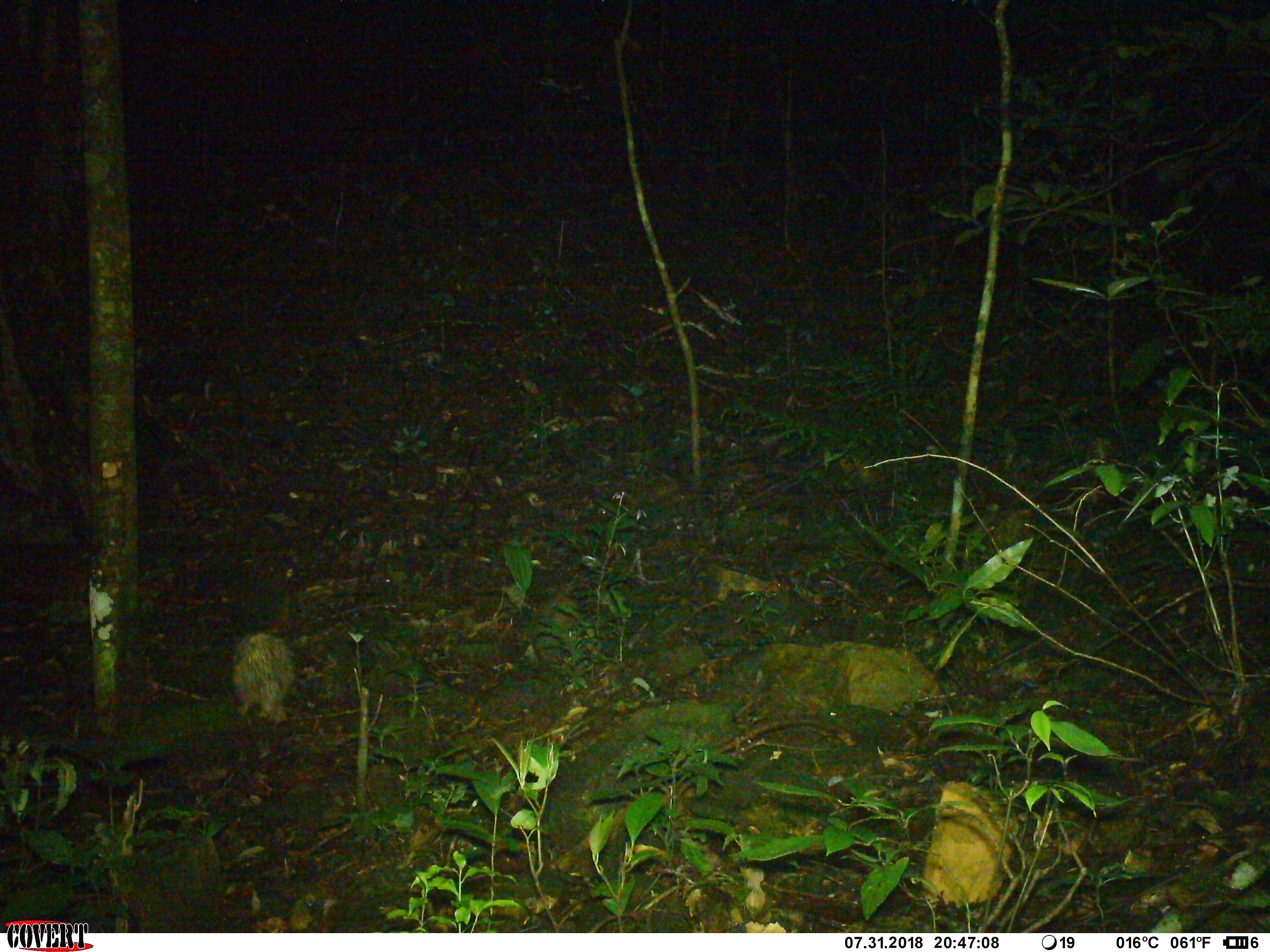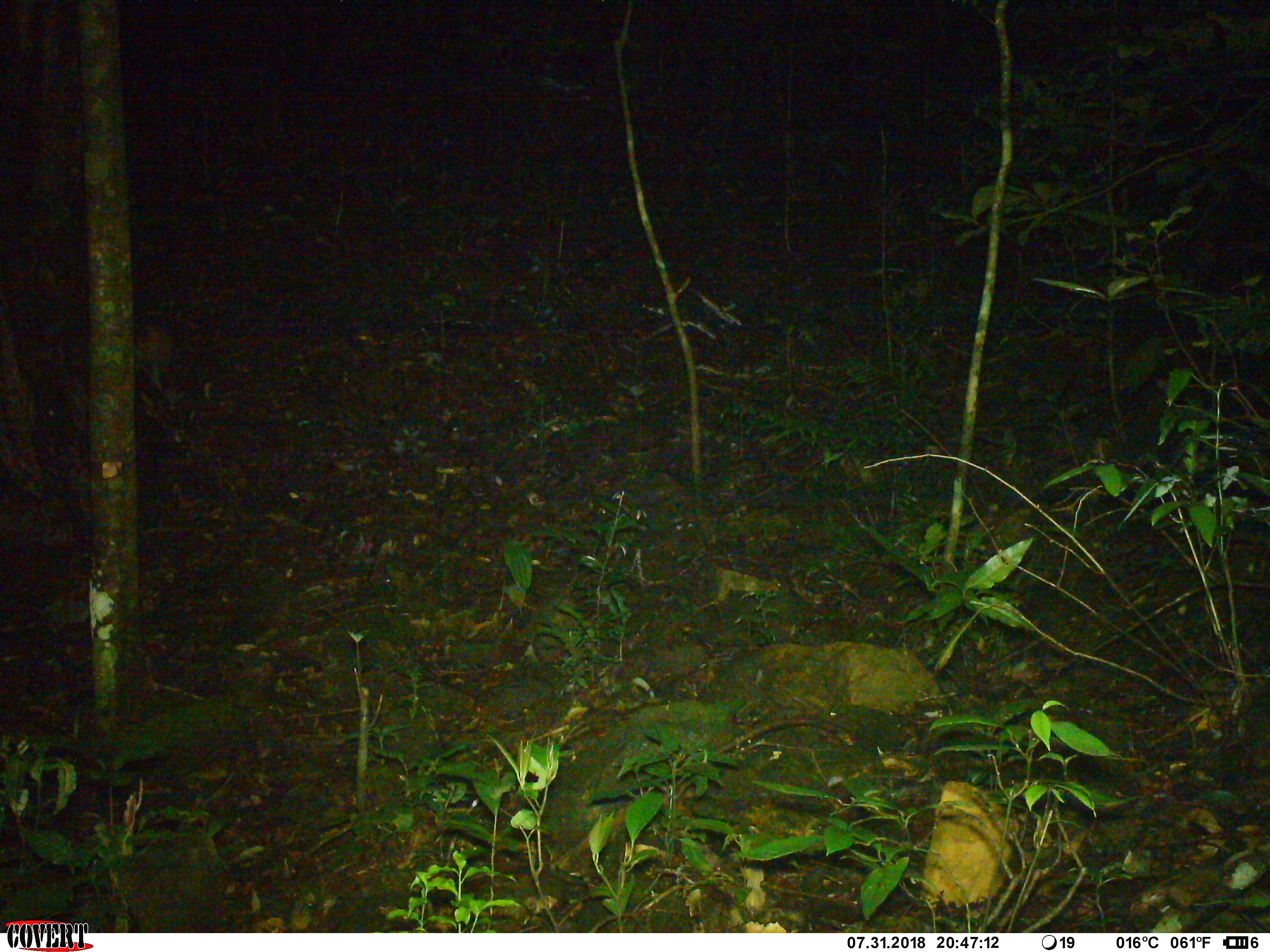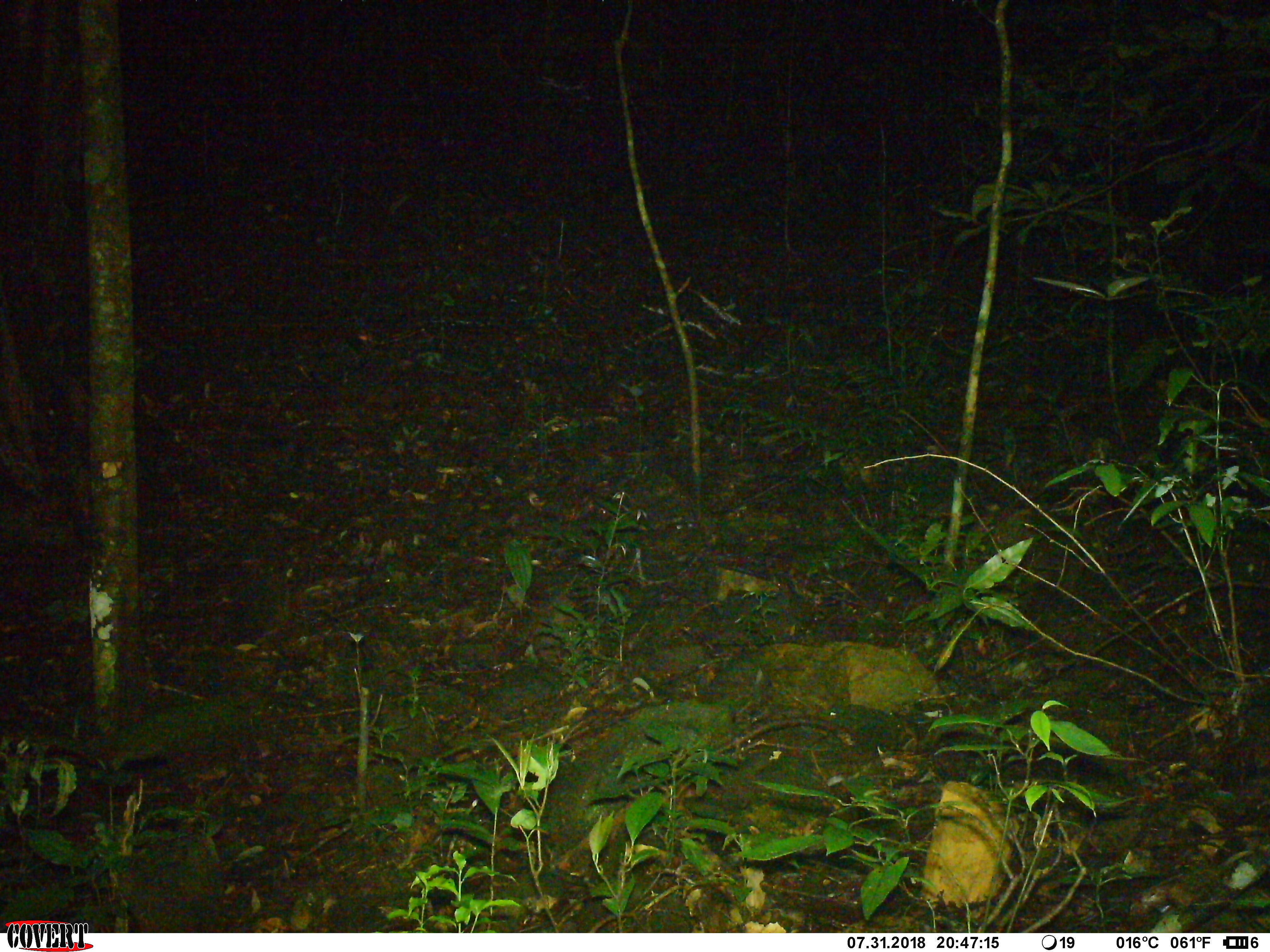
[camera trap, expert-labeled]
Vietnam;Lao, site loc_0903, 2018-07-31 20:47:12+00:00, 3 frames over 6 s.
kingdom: Animalia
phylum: Chordata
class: Mammalia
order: Rodentia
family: Hystricidae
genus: Atherurus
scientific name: Atherurus macrourus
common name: asiatic brush-tailed porcupine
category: asiatic brush tailed porcupine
Asiatic brush tailed porcupine (asiatic brush-tailed porcupine) (Atherurus macrourus). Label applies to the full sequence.